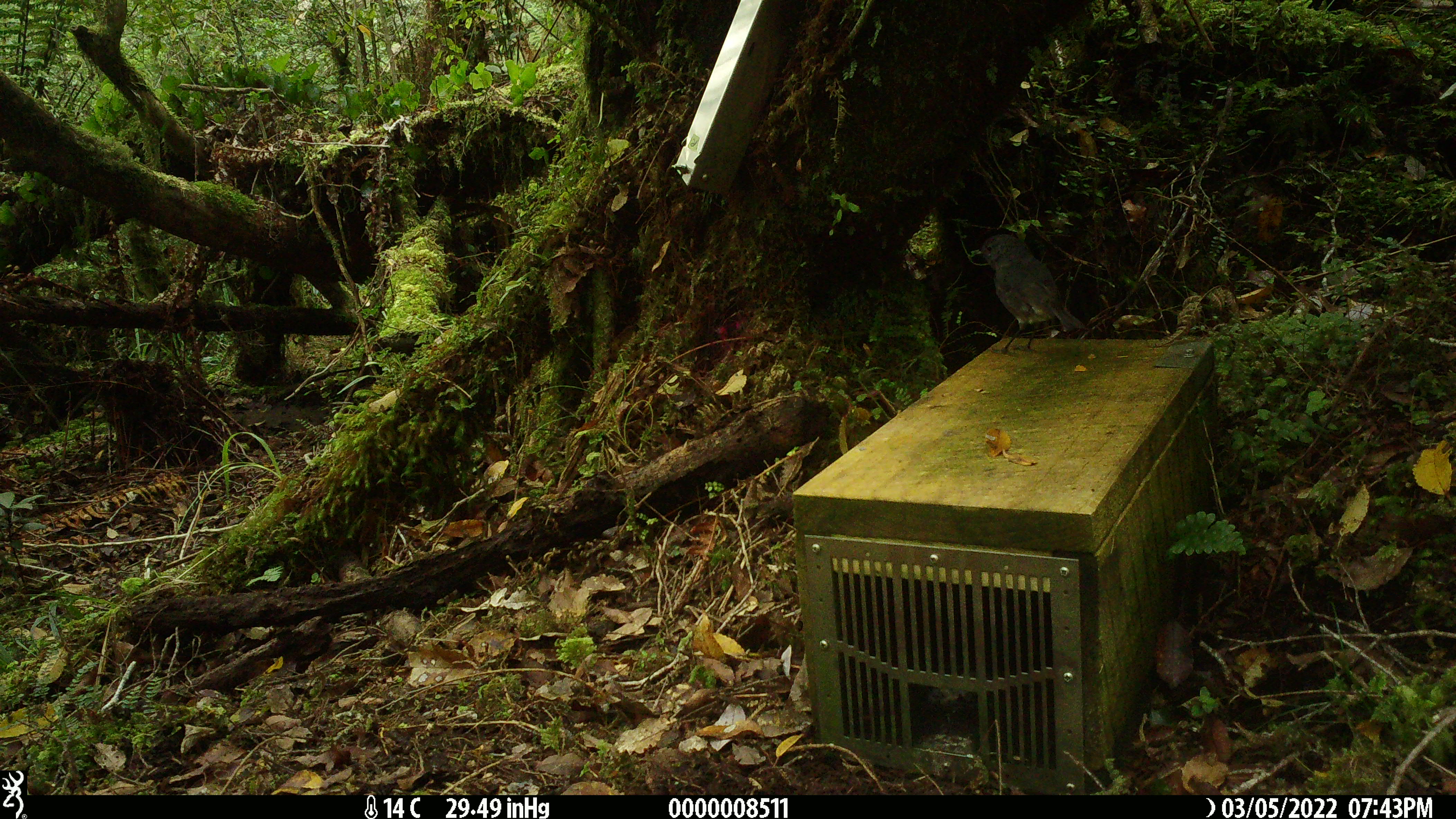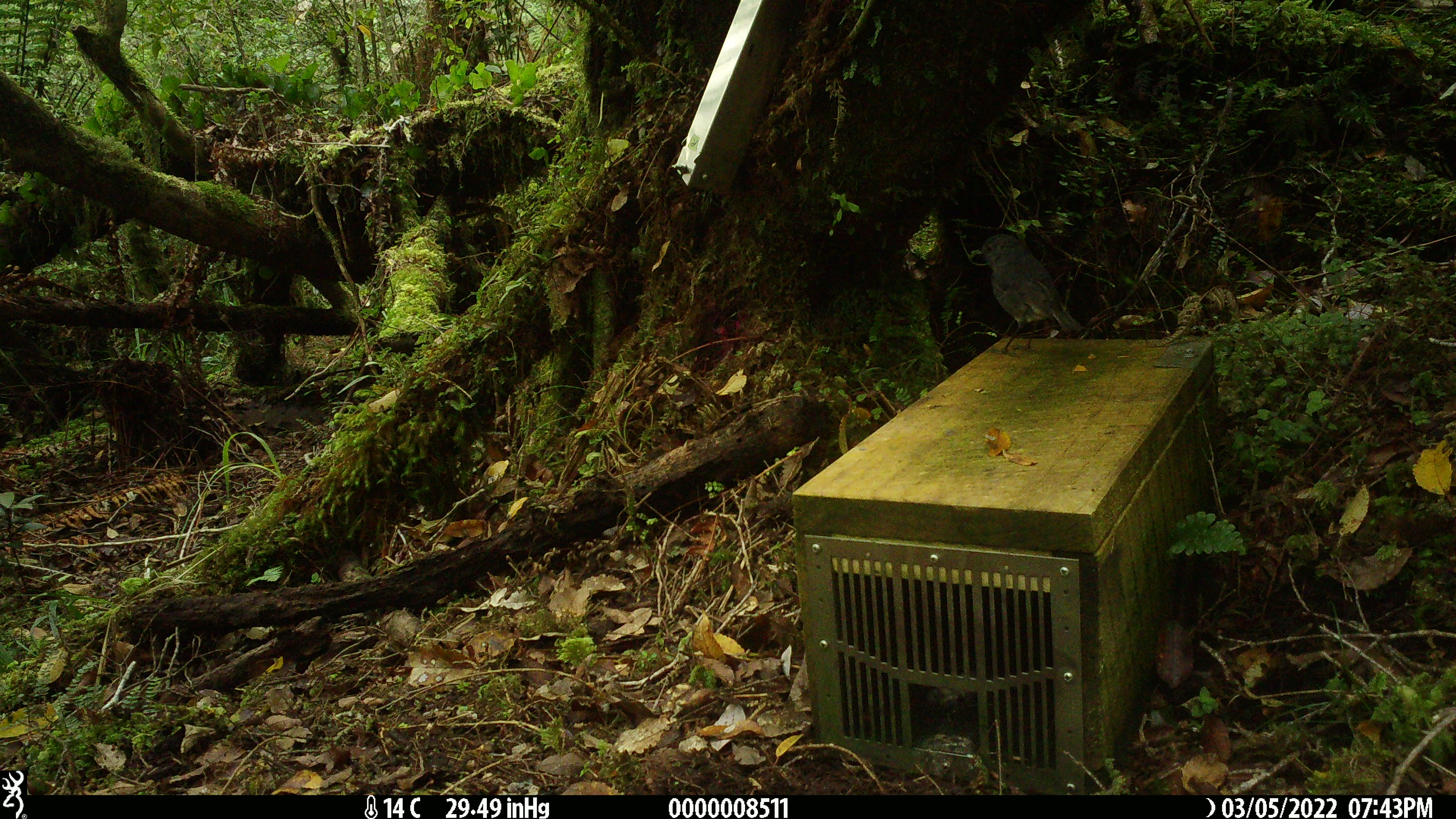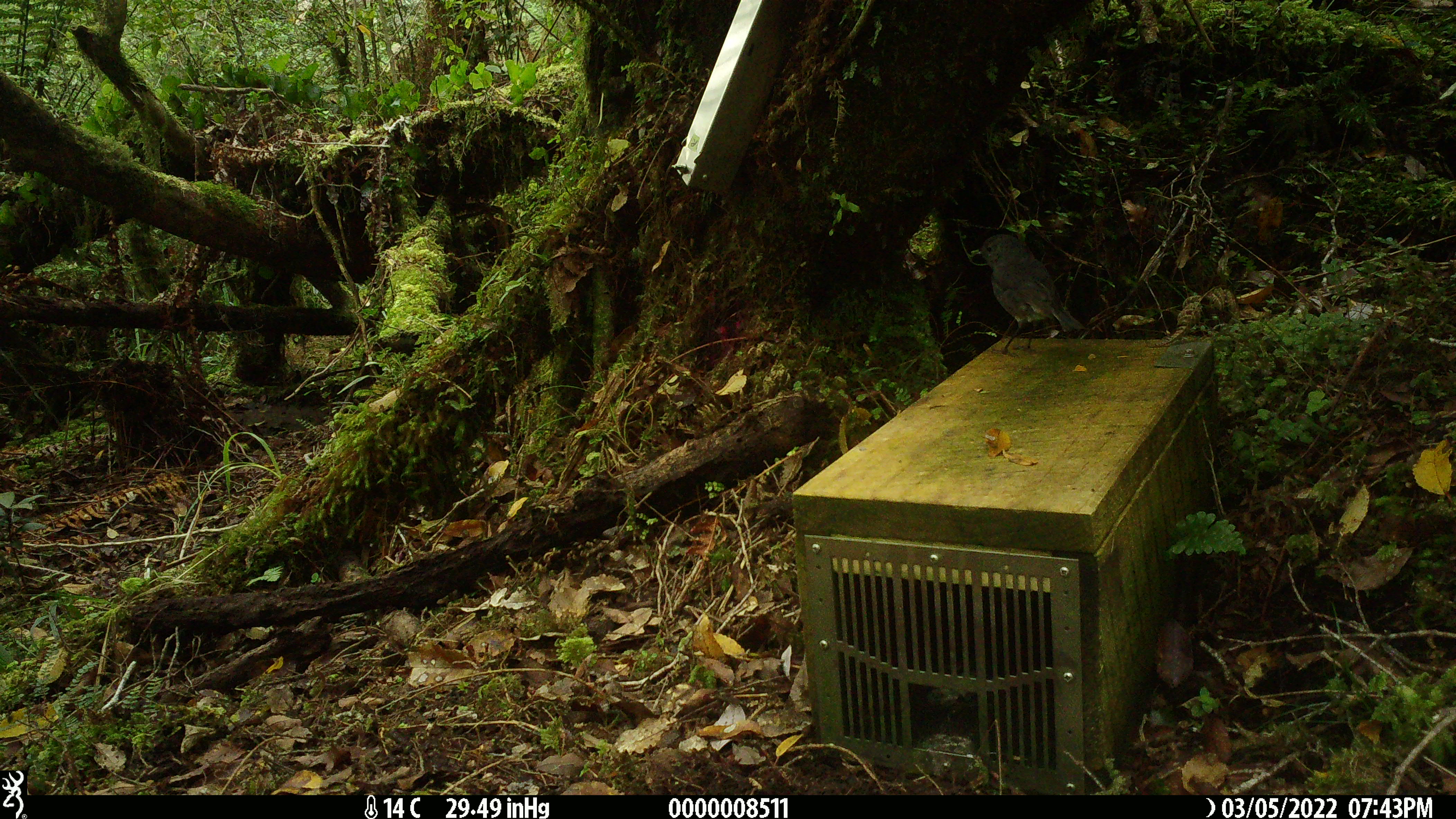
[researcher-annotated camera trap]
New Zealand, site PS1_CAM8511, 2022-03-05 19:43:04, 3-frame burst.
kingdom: Animalia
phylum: Chordata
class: Aves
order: Passeriformes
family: Petroicidae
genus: Petroica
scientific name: Petroica australis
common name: new zealand robin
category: robin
Robin (new zealand robin) (Petroica australis).